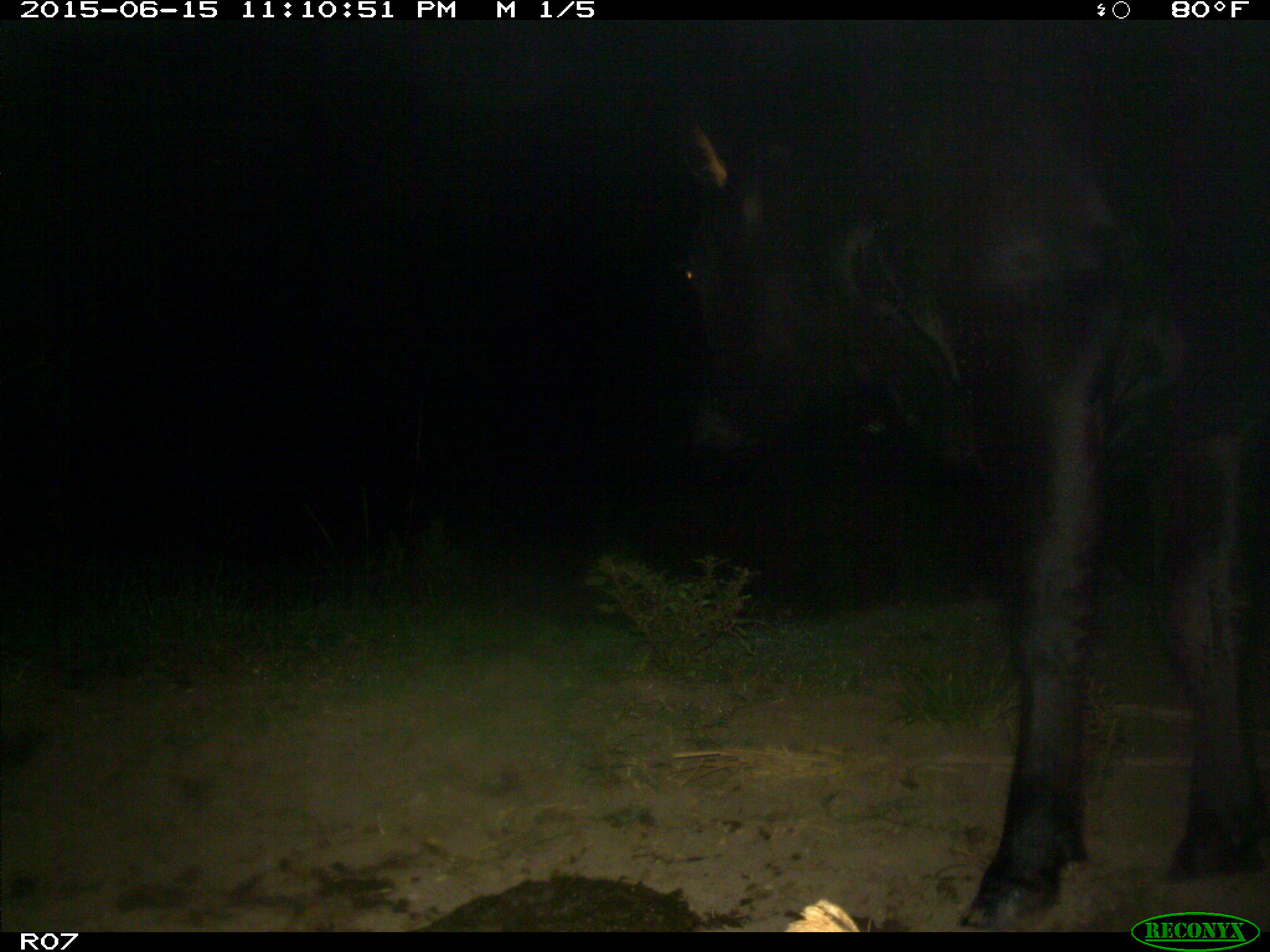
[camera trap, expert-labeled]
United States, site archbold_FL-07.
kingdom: Animalia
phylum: Chordata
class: Mammalia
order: Artiodactyla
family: Bovidae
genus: Bos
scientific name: Bos taurus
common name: domestic cow